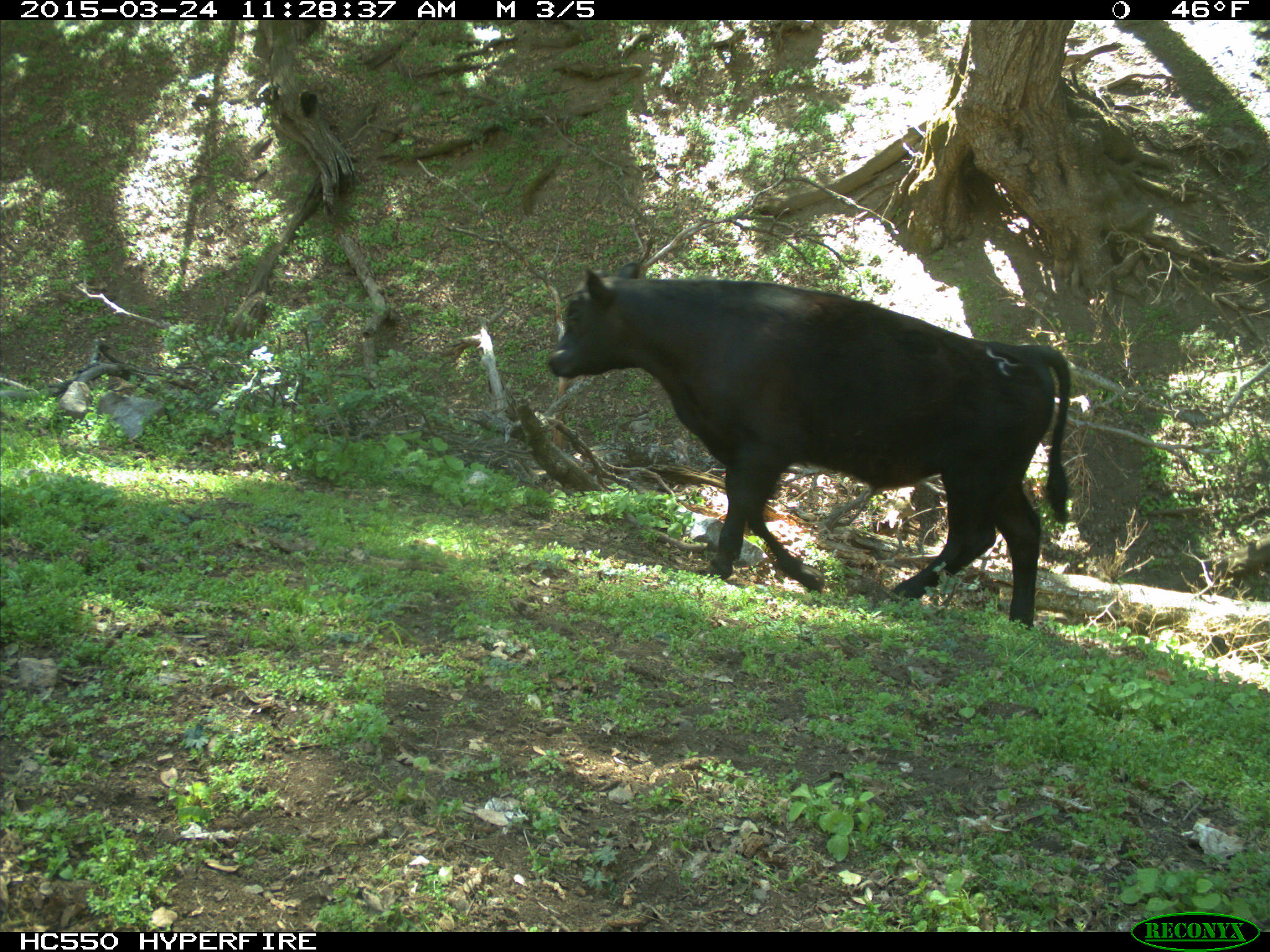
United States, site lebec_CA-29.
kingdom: Animalia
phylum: Chordata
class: Mammalia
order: Artiodactyla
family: Bovidae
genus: Bos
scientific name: Bos taurus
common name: domestic cow